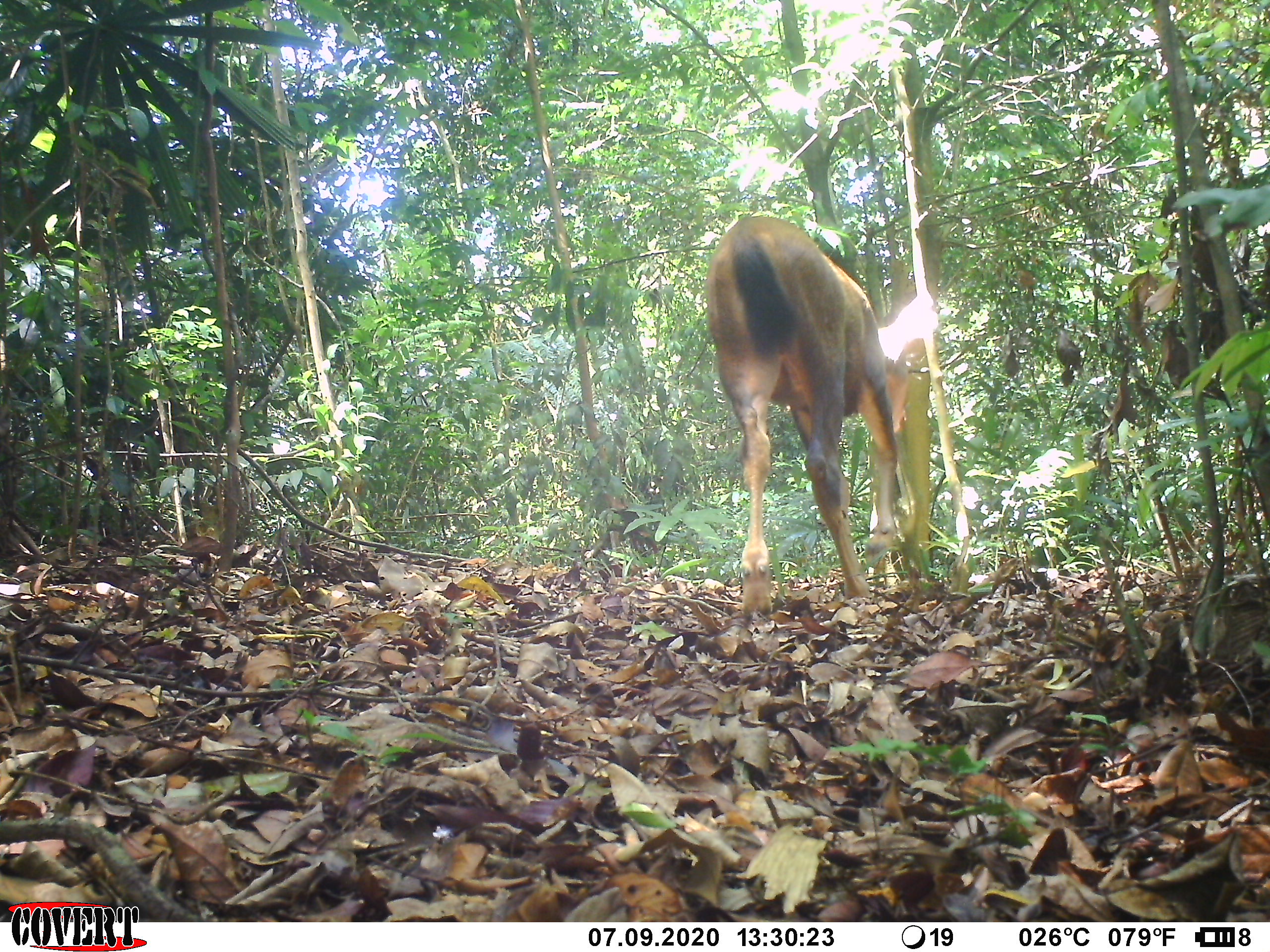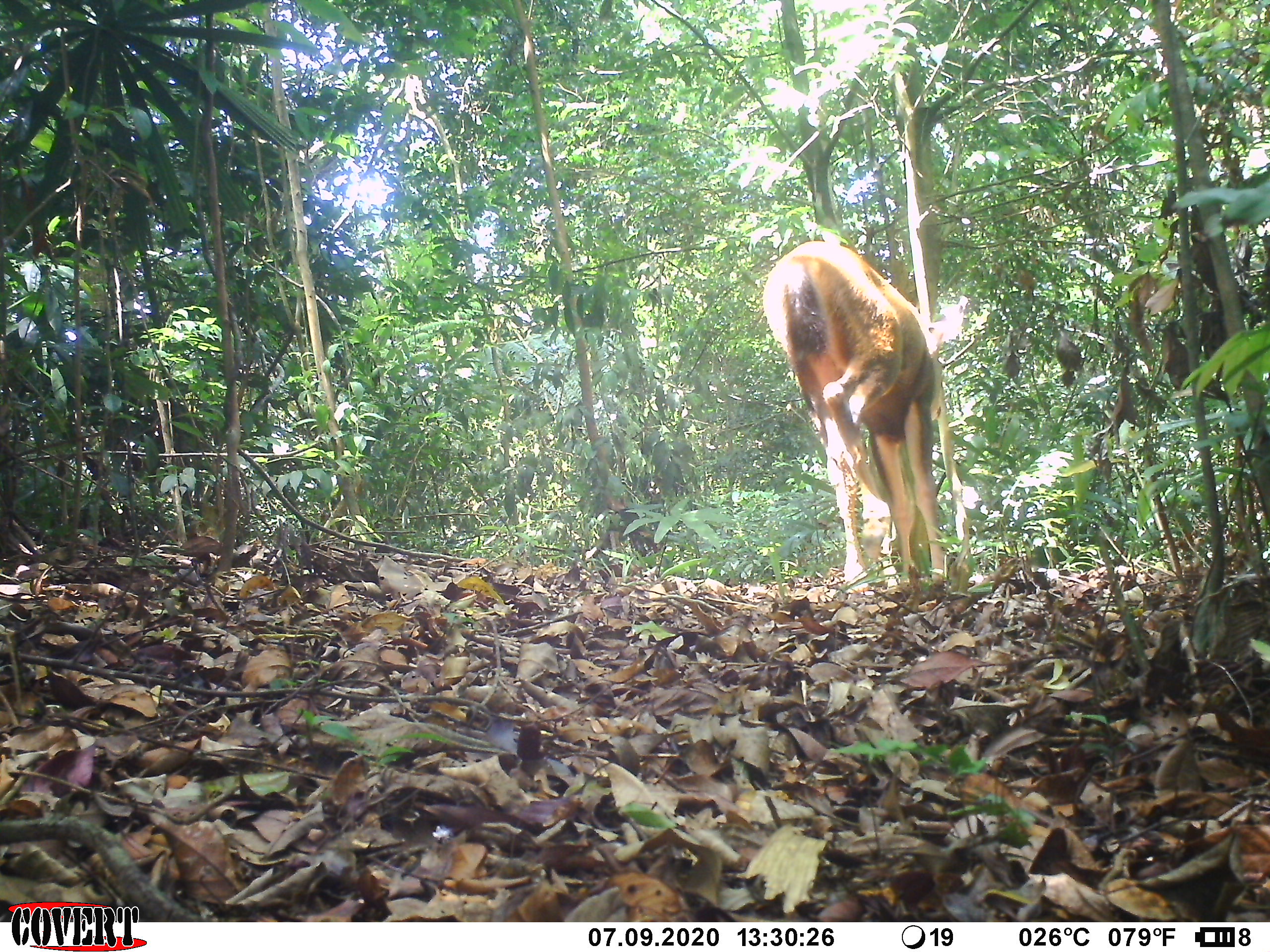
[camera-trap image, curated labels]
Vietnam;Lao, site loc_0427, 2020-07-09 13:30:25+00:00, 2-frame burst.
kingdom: Animalia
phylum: Chordata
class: Mammalia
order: Artiodactyla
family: Cervidae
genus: Rusa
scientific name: Rusa unicolor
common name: sambar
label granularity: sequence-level